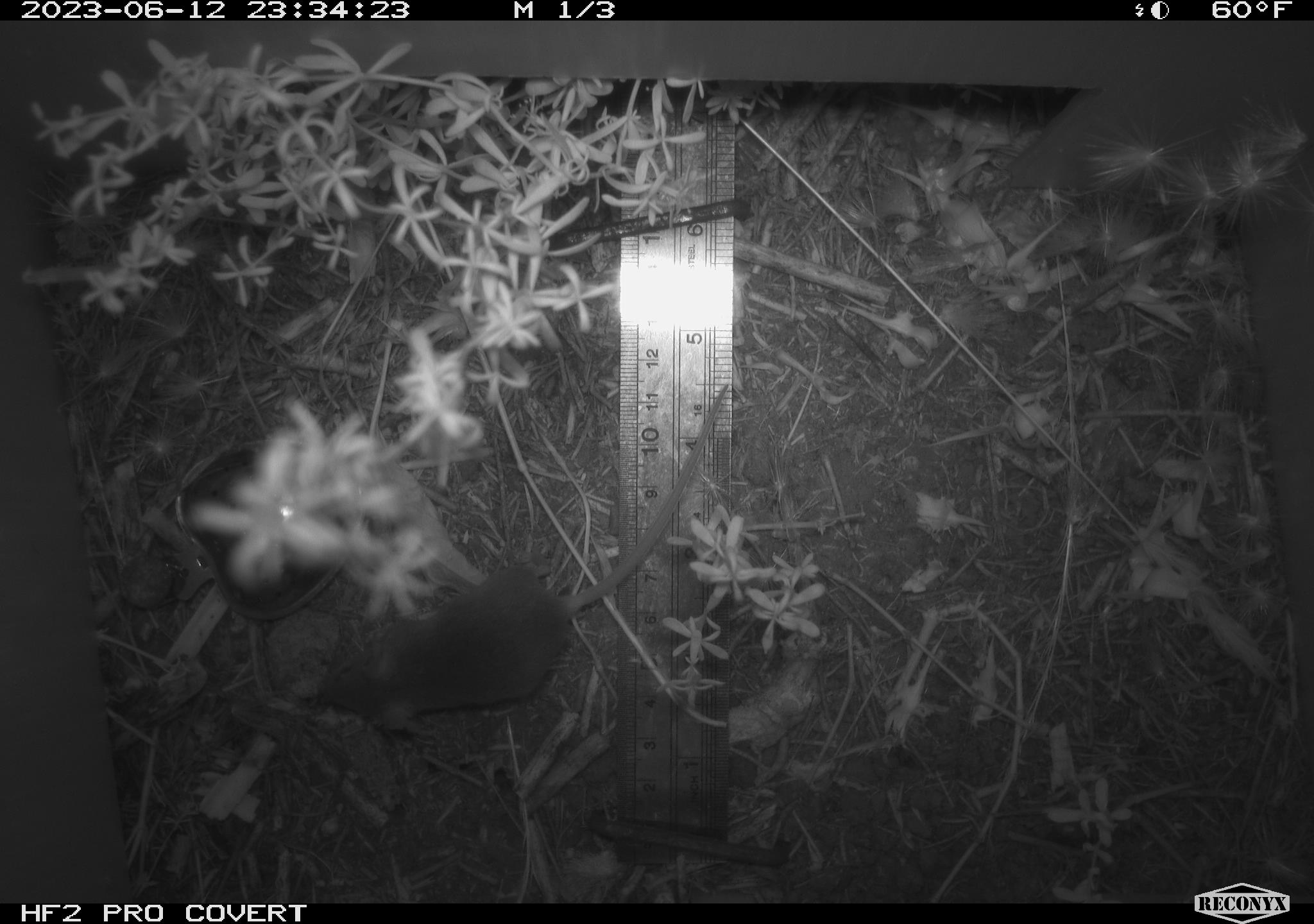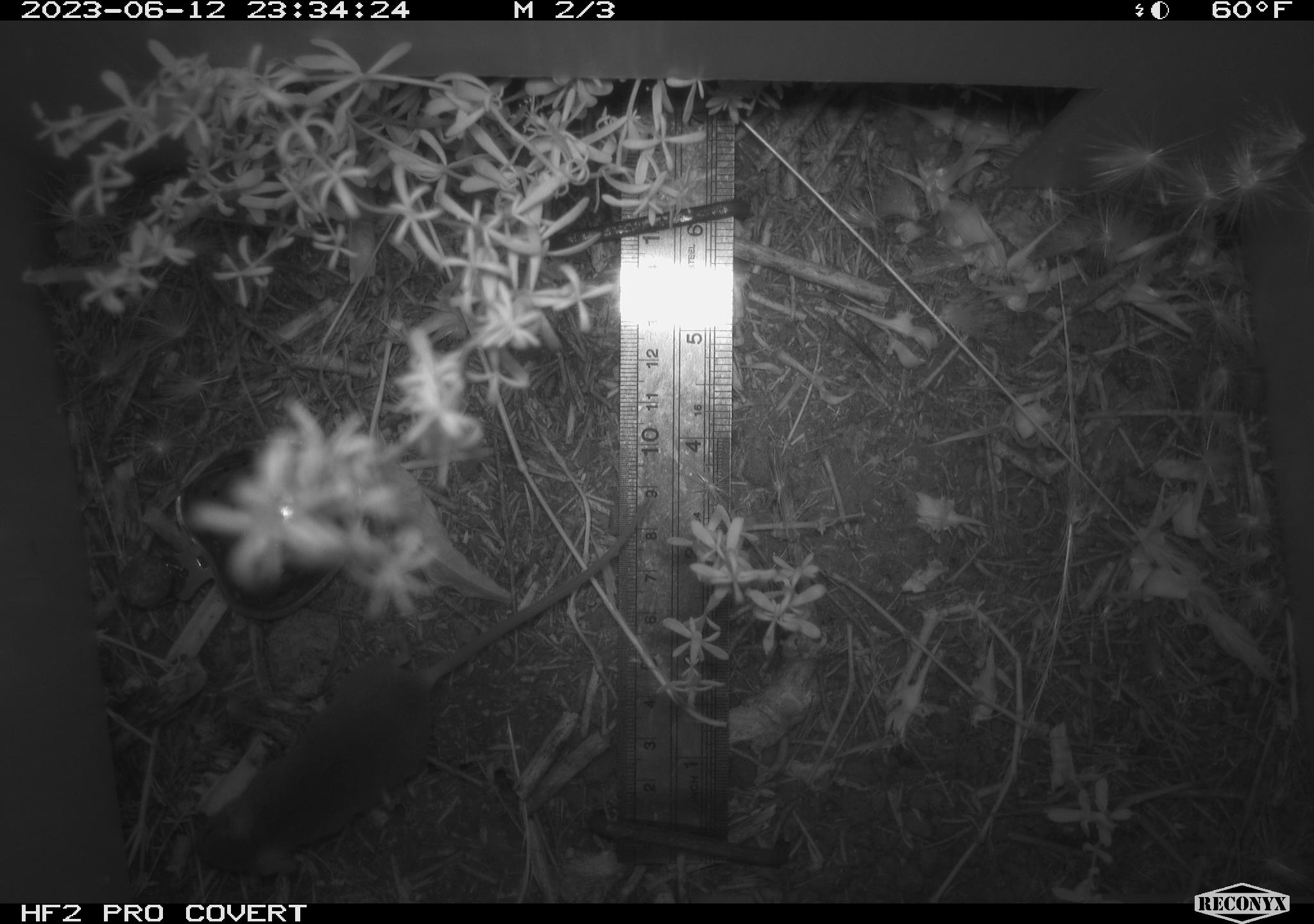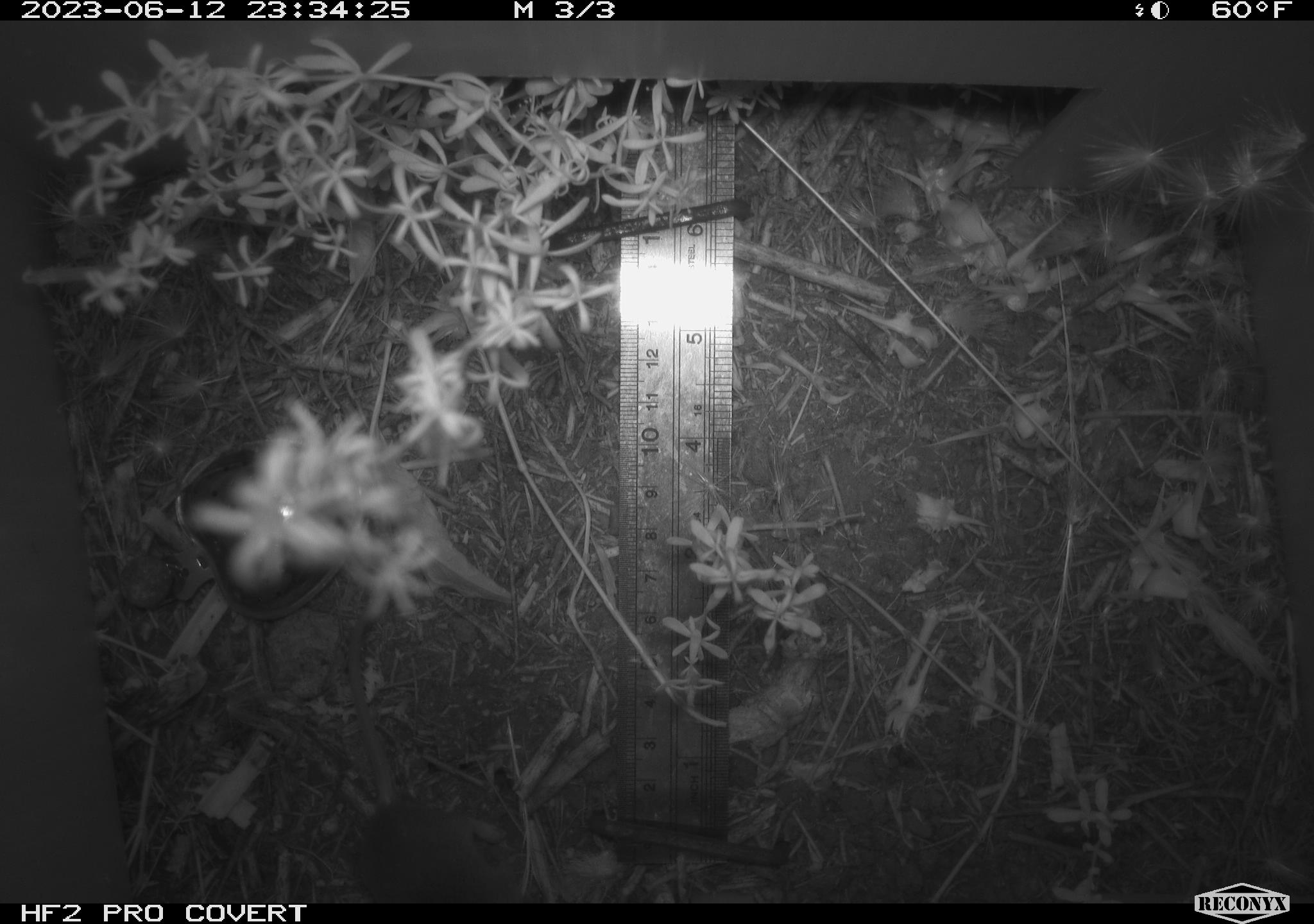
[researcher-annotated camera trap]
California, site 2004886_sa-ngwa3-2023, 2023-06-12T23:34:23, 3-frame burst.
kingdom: Animalia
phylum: Chordata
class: Mammalia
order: Rodentia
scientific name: Rodentia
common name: mouse species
Mouse species (Rodentia).